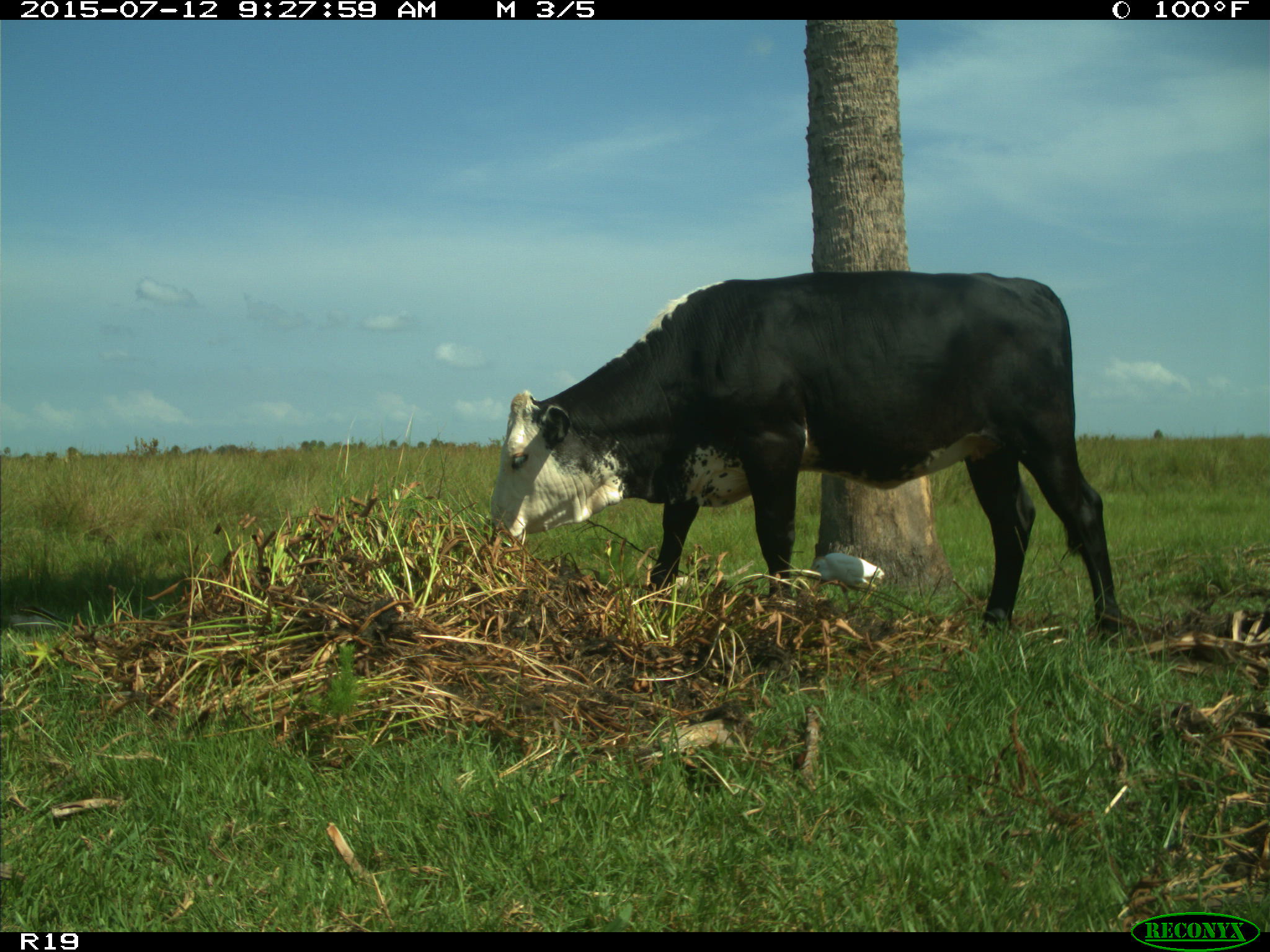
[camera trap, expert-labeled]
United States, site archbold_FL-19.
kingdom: Animalia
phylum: Chordata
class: Mammalia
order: Artiodactyla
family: Bovidae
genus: Bos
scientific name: Bos taurus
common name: domestic cow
Bos taurus (domestic cow).